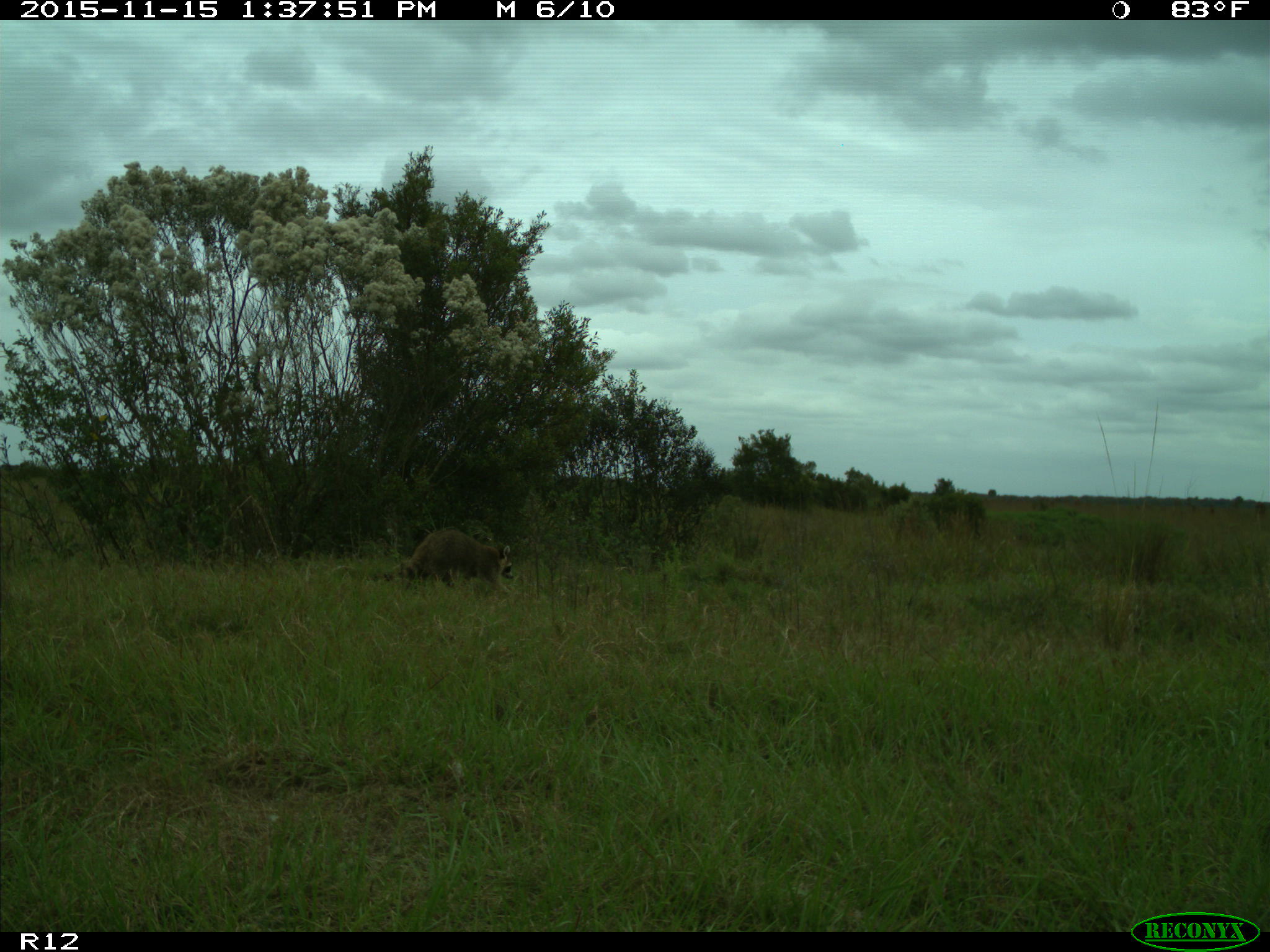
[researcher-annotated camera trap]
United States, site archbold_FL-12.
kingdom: Animalia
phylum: Chordata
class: Mammalia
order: Carnivora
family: Procyonidae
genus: Procyon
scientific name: Procyon lotor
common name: common raccoon